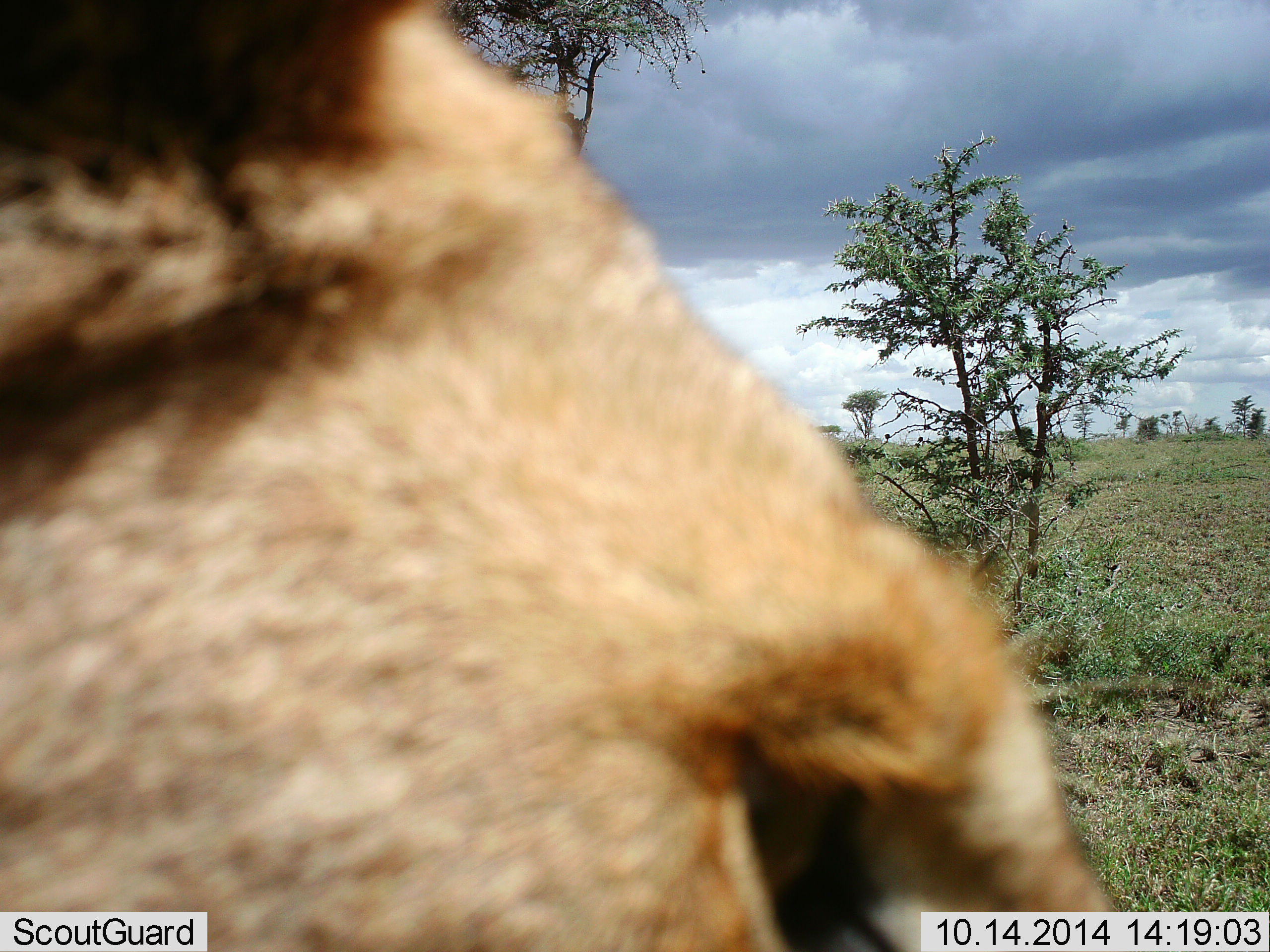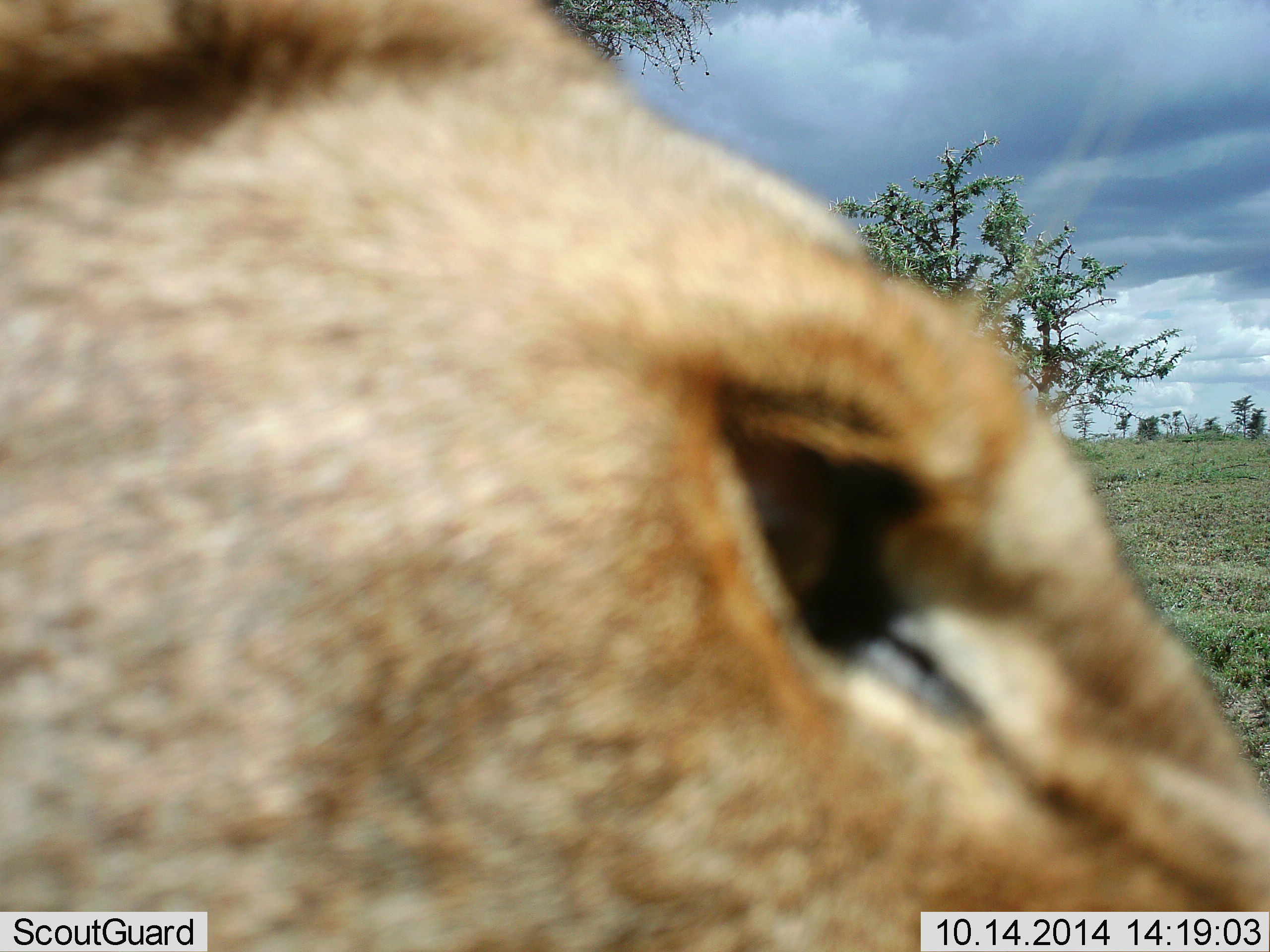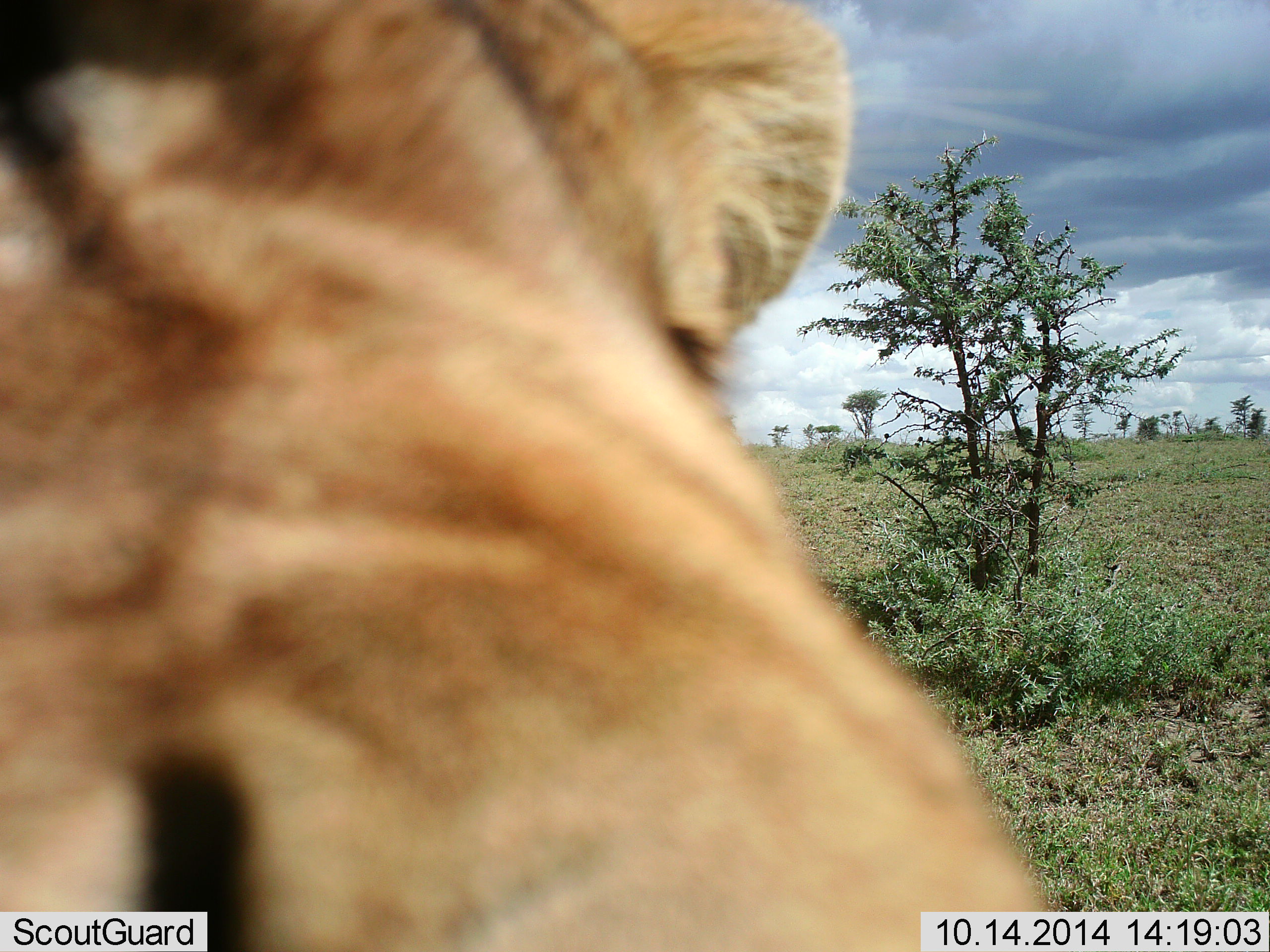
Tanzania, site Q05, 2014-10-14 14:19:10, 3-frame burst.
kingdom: Animalia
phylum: Chordata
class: Mammalia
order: Carnivora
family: Felidae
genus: Panthera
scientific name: Panthera leo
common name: lion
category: lionfemale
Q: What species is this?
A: Lionfemale (lion) (Panthera leo).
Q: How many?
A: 1.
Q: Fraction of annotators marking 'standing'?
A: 30%.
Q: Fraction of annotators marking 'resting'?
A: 30%.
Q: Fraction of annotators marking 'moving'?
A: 40%.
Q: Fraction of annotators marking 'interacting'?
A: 0%.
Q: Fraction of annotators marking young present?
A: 0%.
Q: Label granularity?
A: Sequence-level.